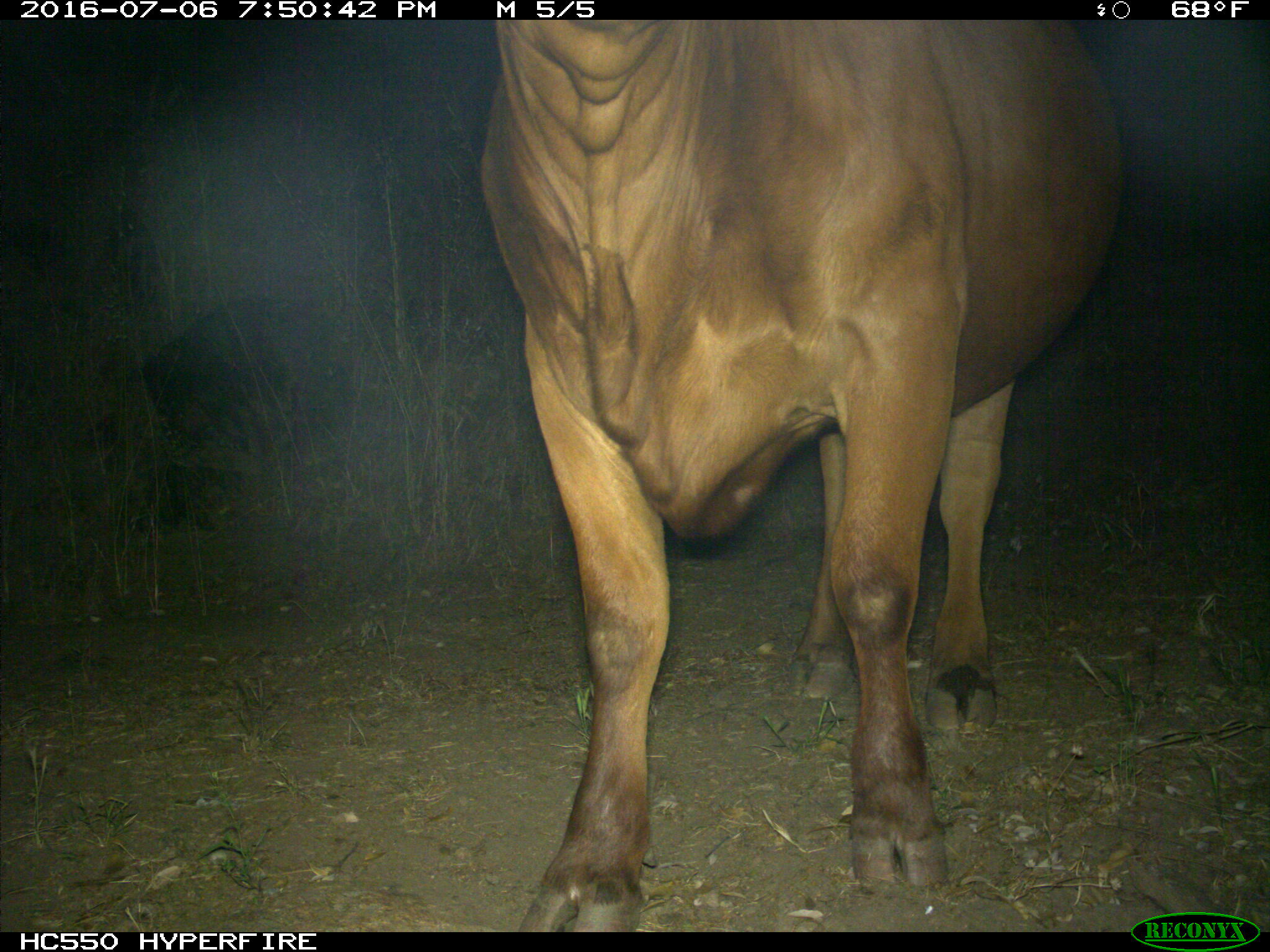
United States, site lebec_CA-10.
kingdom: Animalia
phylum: Chordata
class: Mammalia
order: Artiodactyla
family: Bovidae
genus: Bos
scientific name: Bos taurus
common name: domestic cow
Bos taurus (domestic cow).